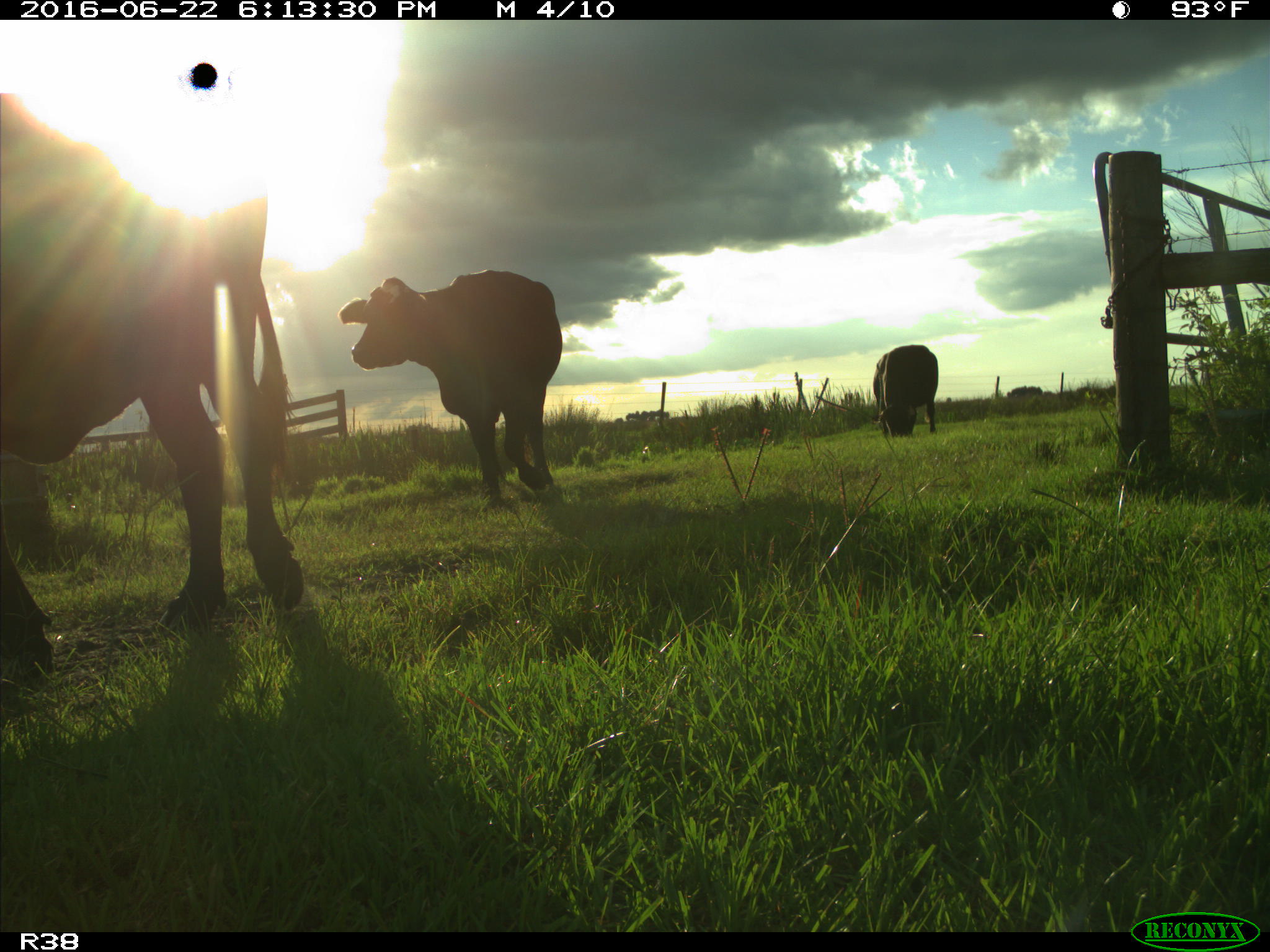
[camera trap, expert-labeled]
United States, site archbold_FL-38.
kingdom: Animalia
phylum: Chordata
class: Mammalia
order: Artiodactyla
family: Bovidae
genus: Bos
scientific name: Bos taurus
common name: domestic cow